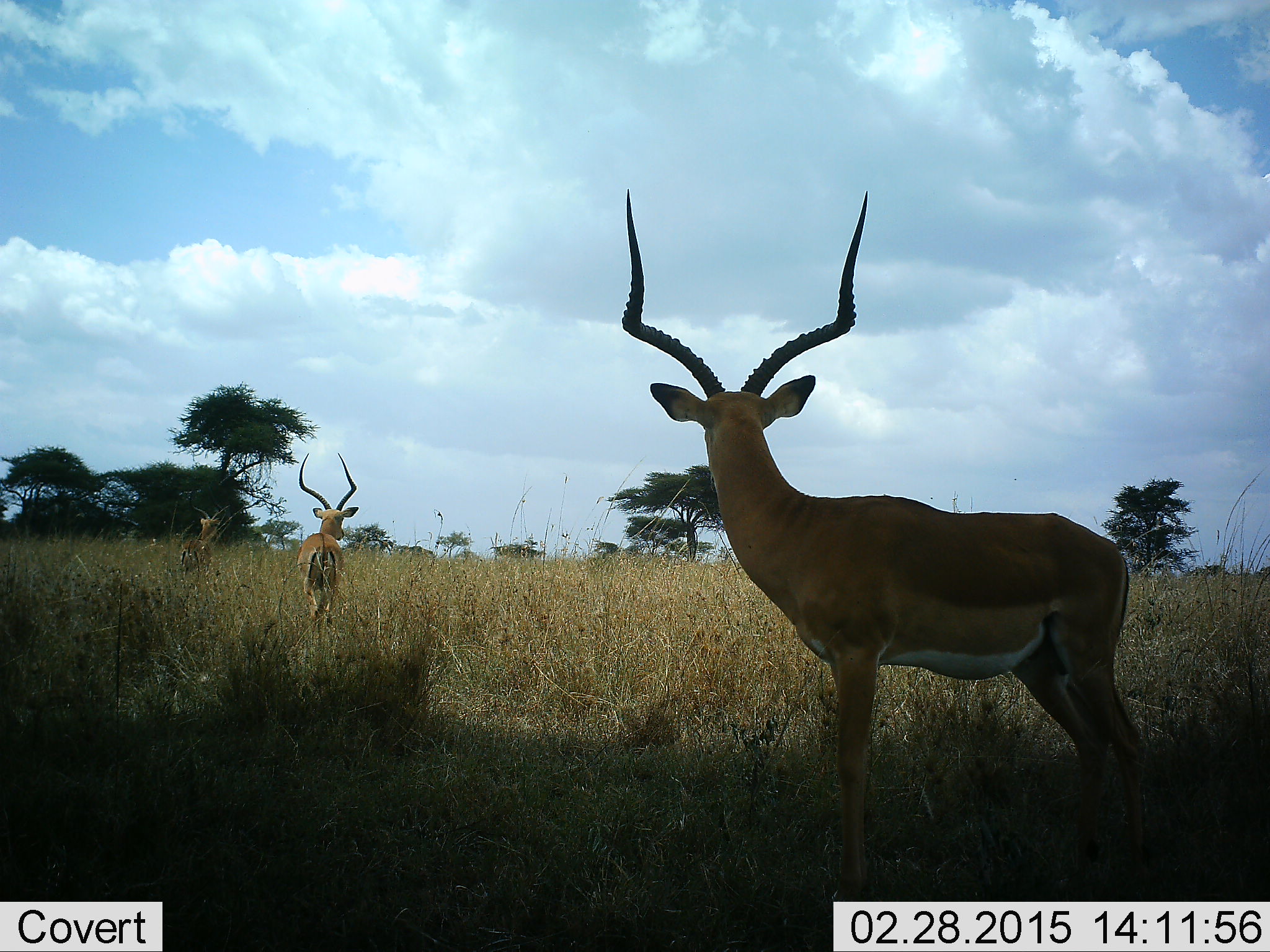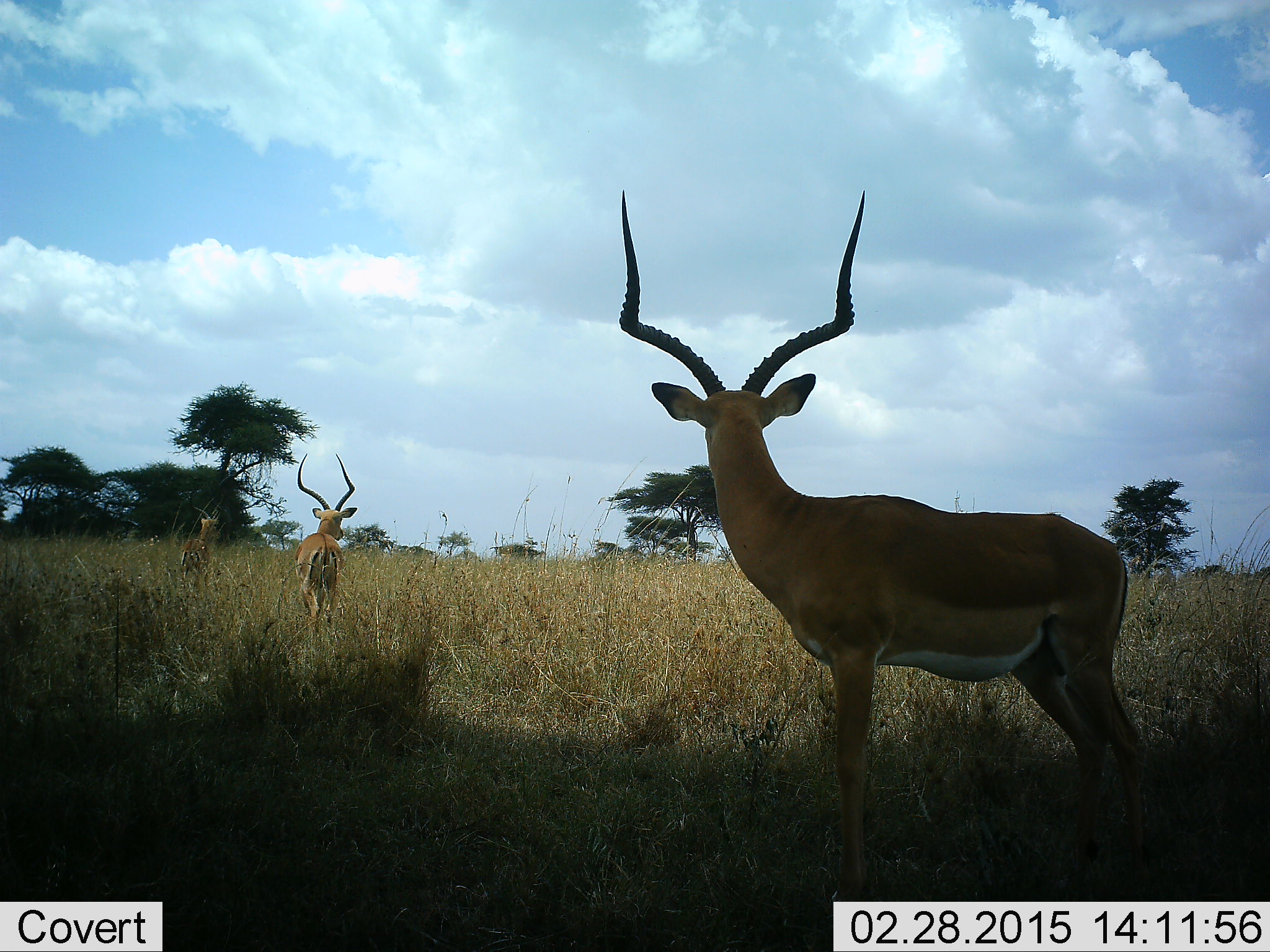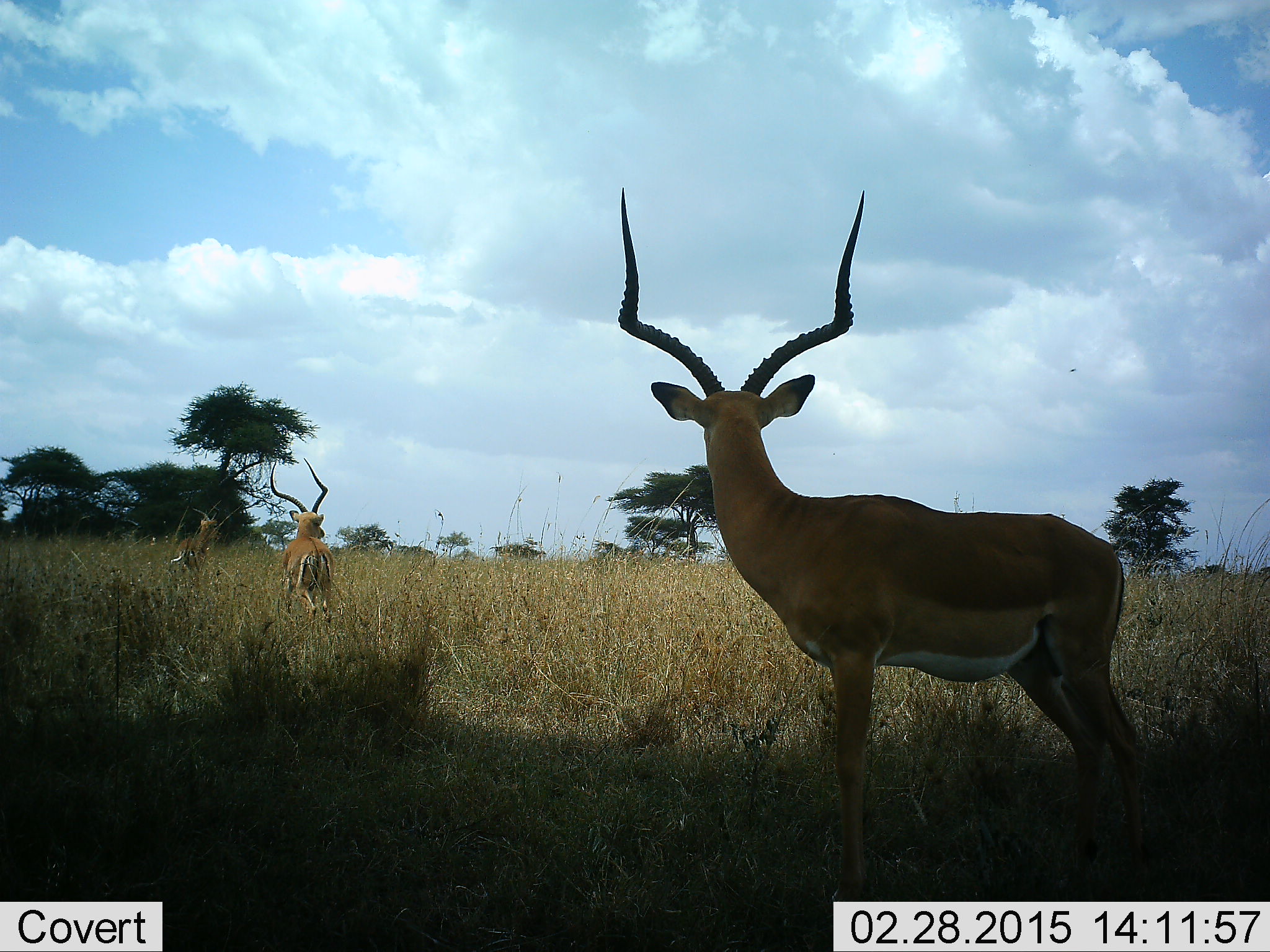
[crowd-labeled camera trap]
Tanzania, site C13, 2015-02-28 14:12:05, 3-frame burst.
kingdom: Animalia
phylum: Chordata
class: Mammalia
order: Artiodactyla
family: Bovidae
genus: Aepyceros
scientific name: Aepyceros melampus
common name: impala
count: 3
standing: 100%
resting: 0%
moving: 30%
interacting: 0%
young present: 0%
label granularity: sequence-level